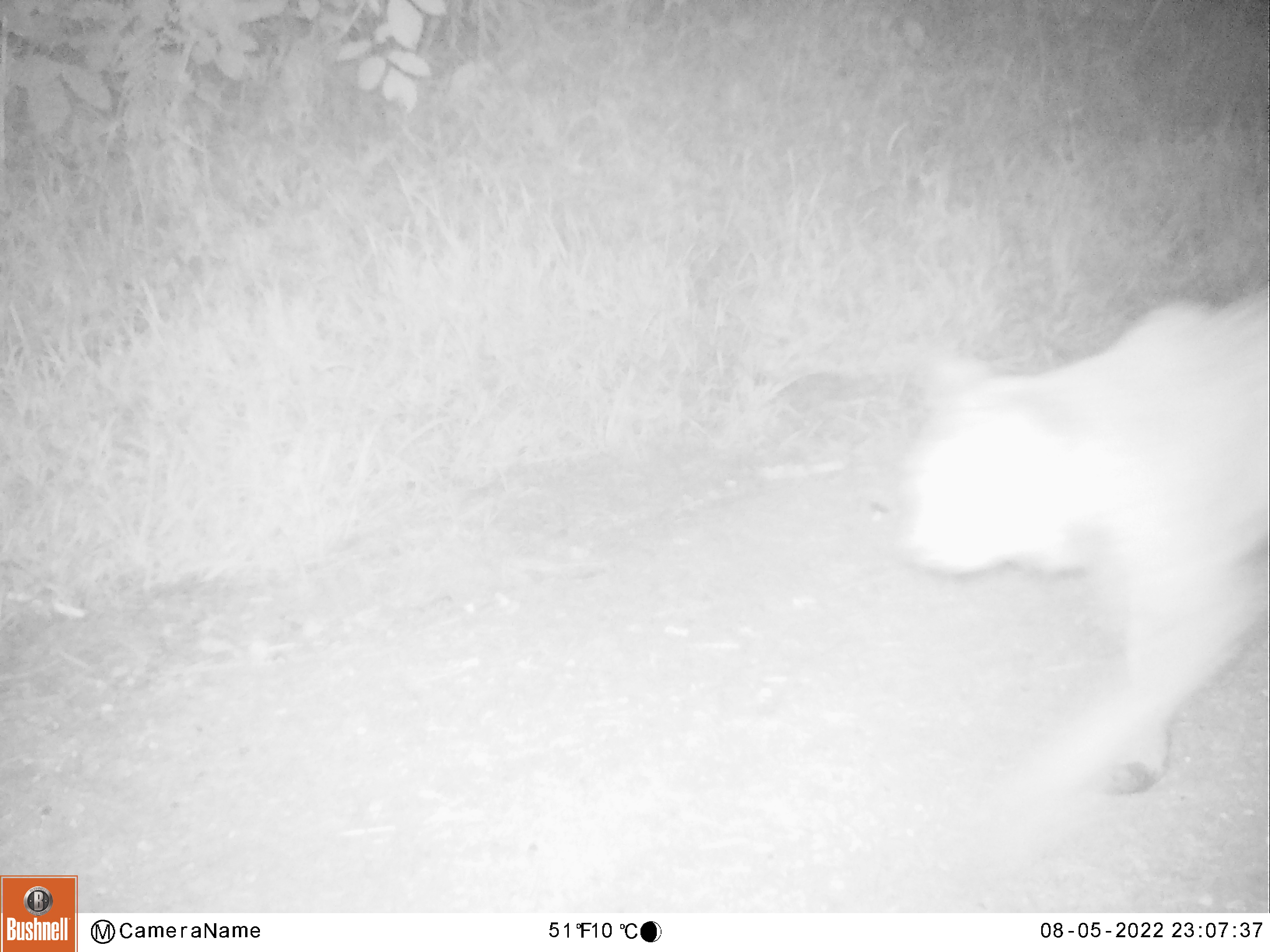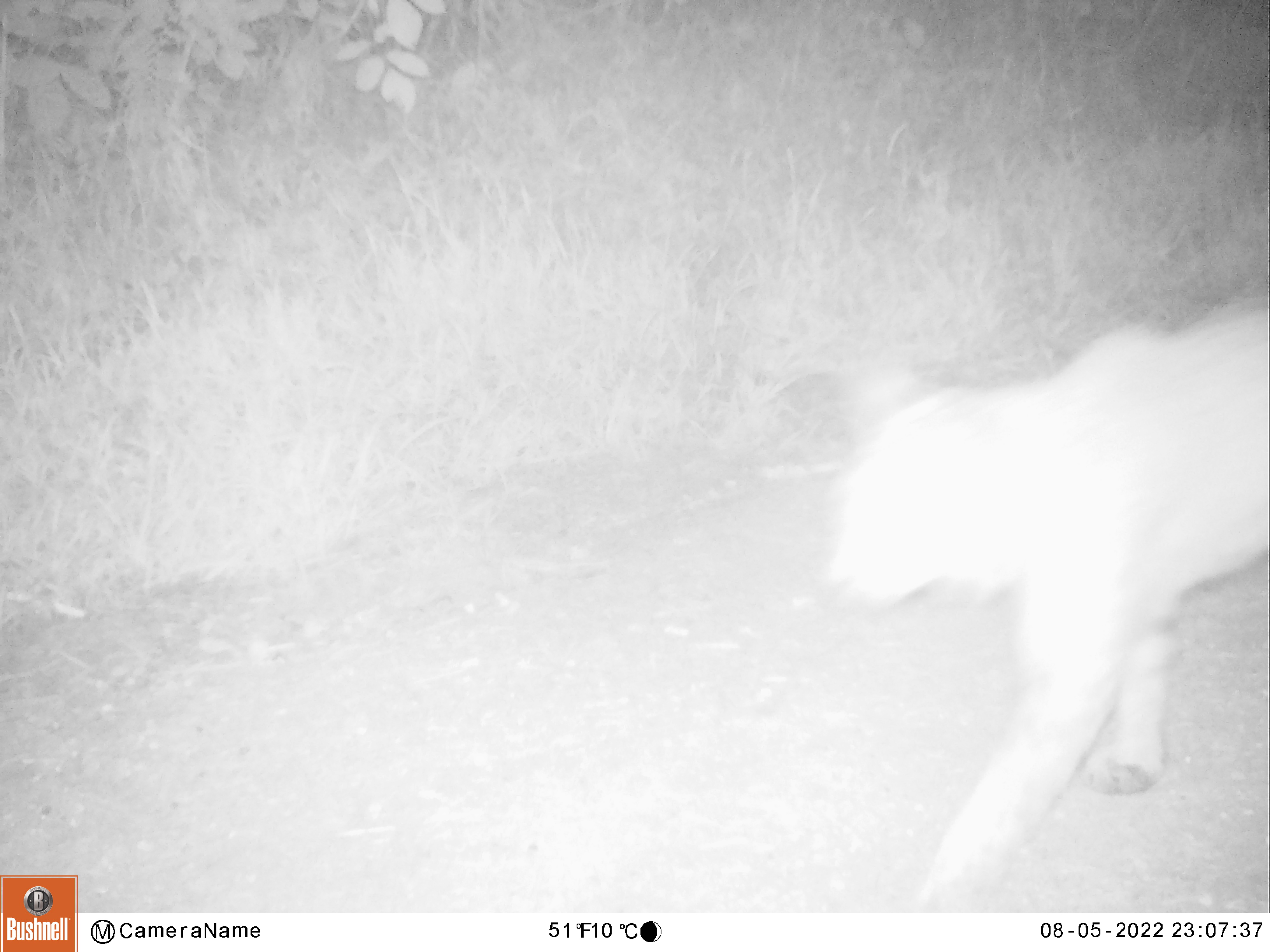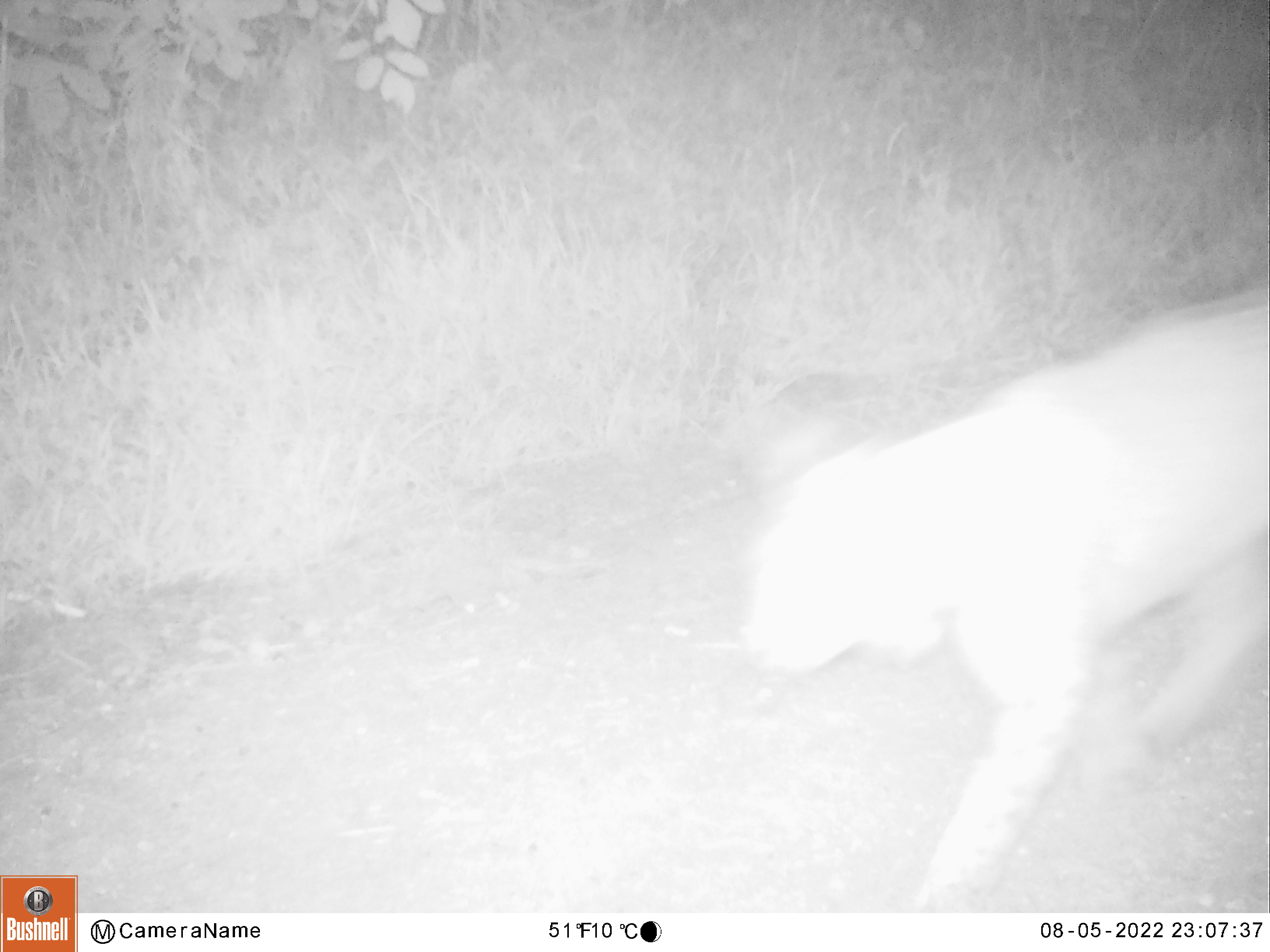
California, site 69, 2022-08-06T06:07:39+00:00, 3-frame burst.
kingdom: Animalia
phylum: Chordata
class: Mammalia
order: Carnivora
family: Felidae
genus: Lynx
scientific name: Lynx rufus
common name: bobcat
Bobcat (Lynx rufus).